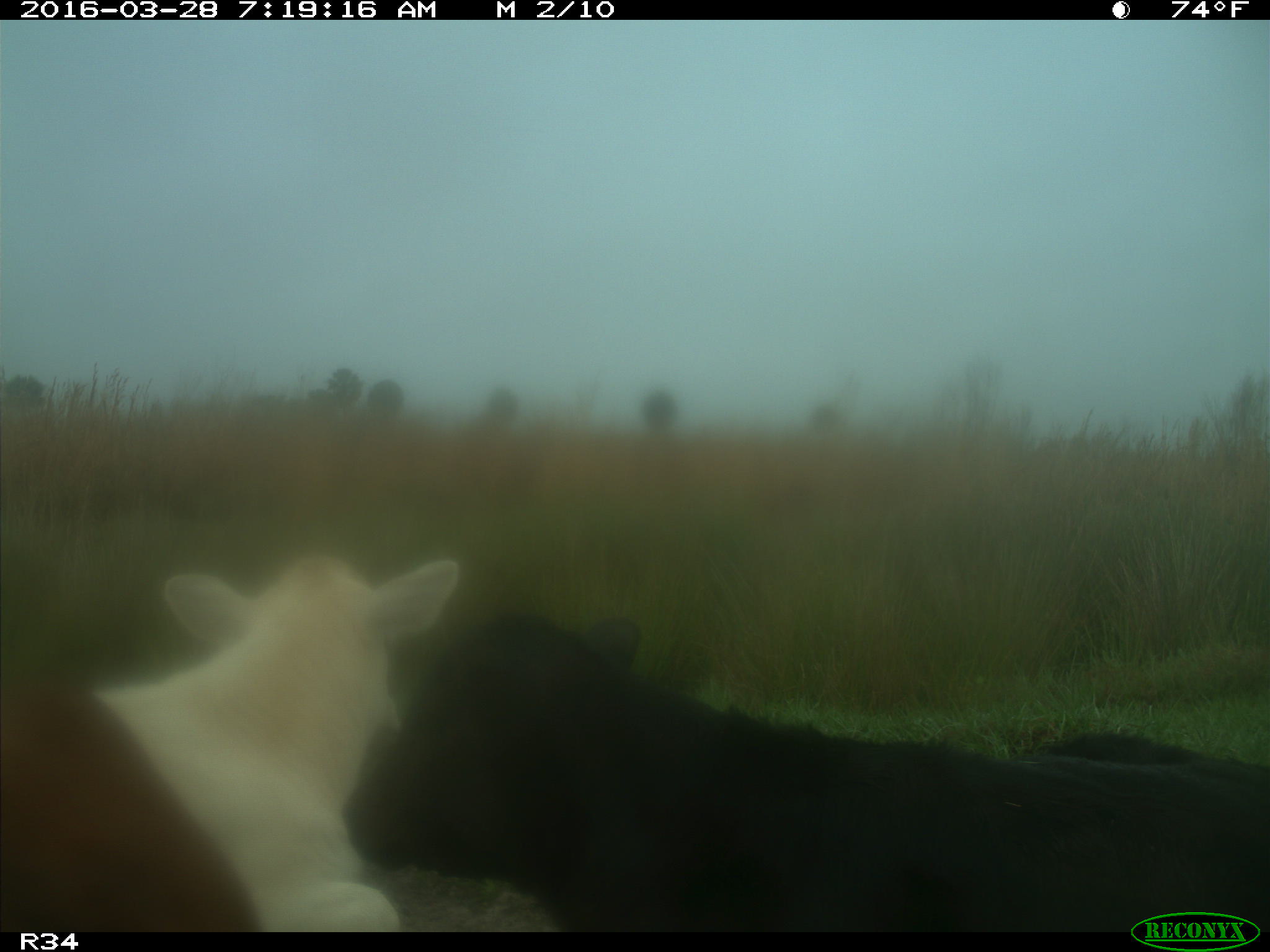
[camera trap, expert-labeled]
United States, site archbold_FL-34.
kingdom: Animalia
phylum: Chordata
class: Mammalia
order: Artiodactyla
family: Bovidae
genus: Bos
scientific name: Bos taurus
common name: domestic cow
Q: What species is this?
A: Bos taurus (domestic cow).